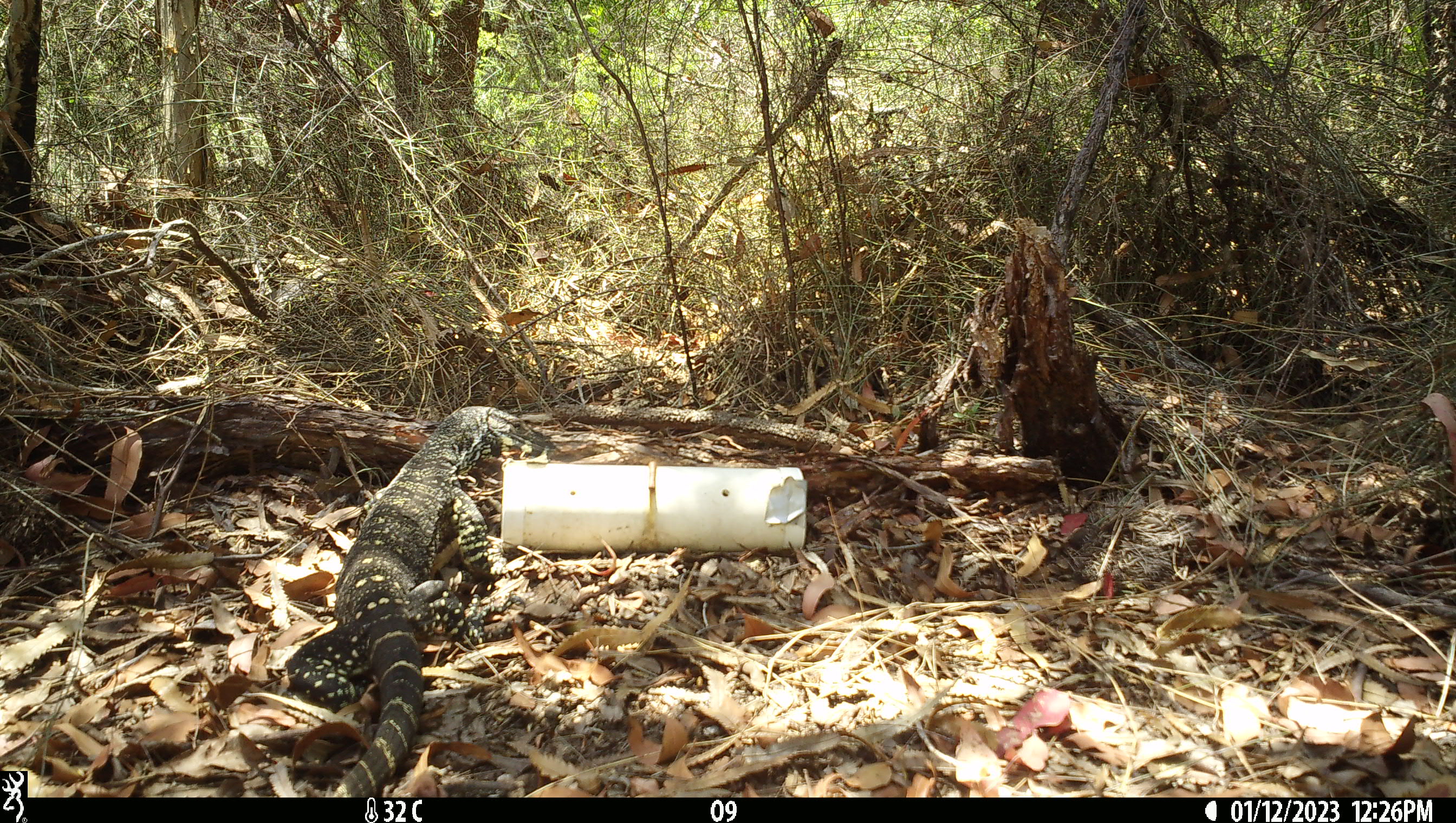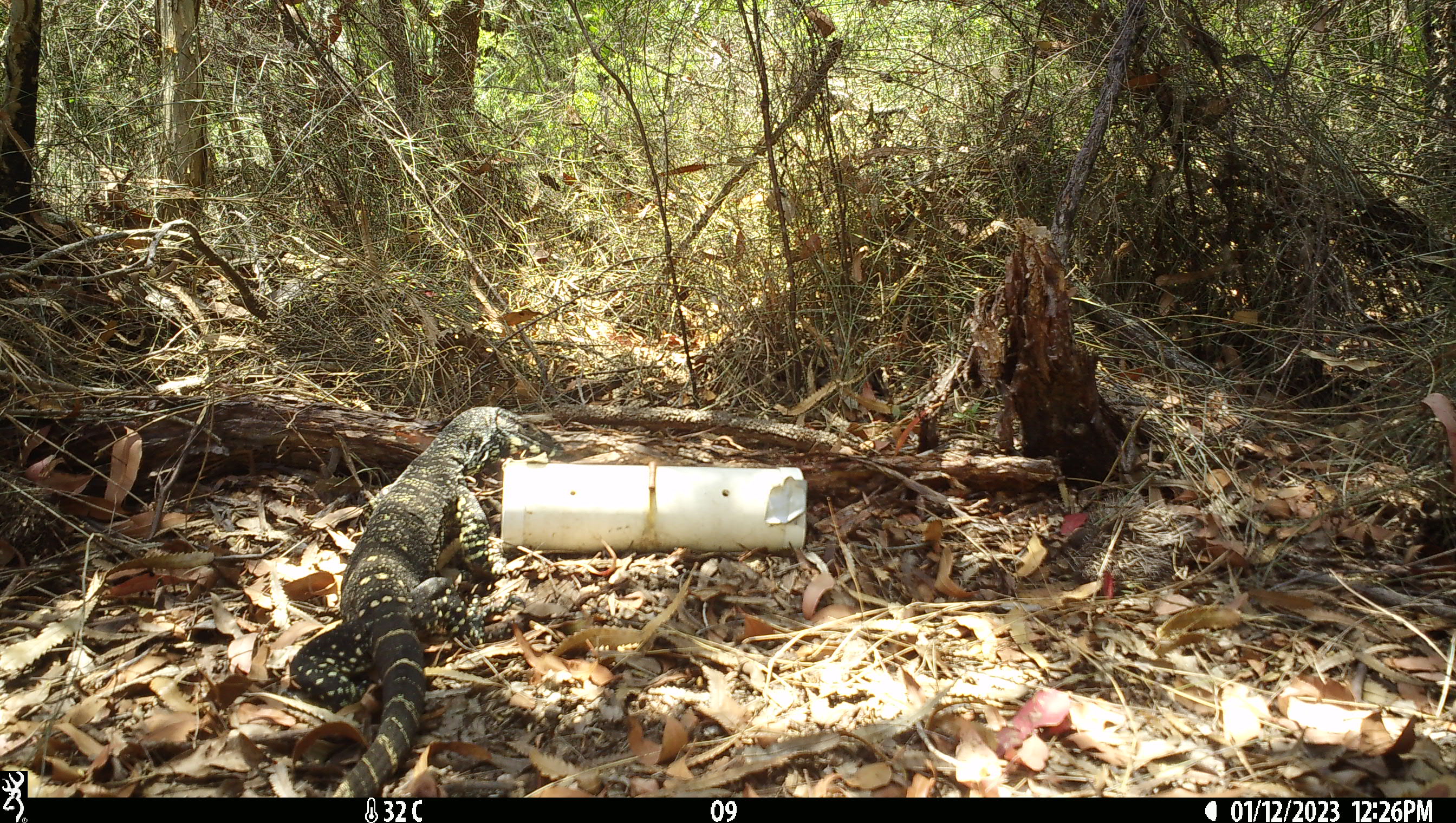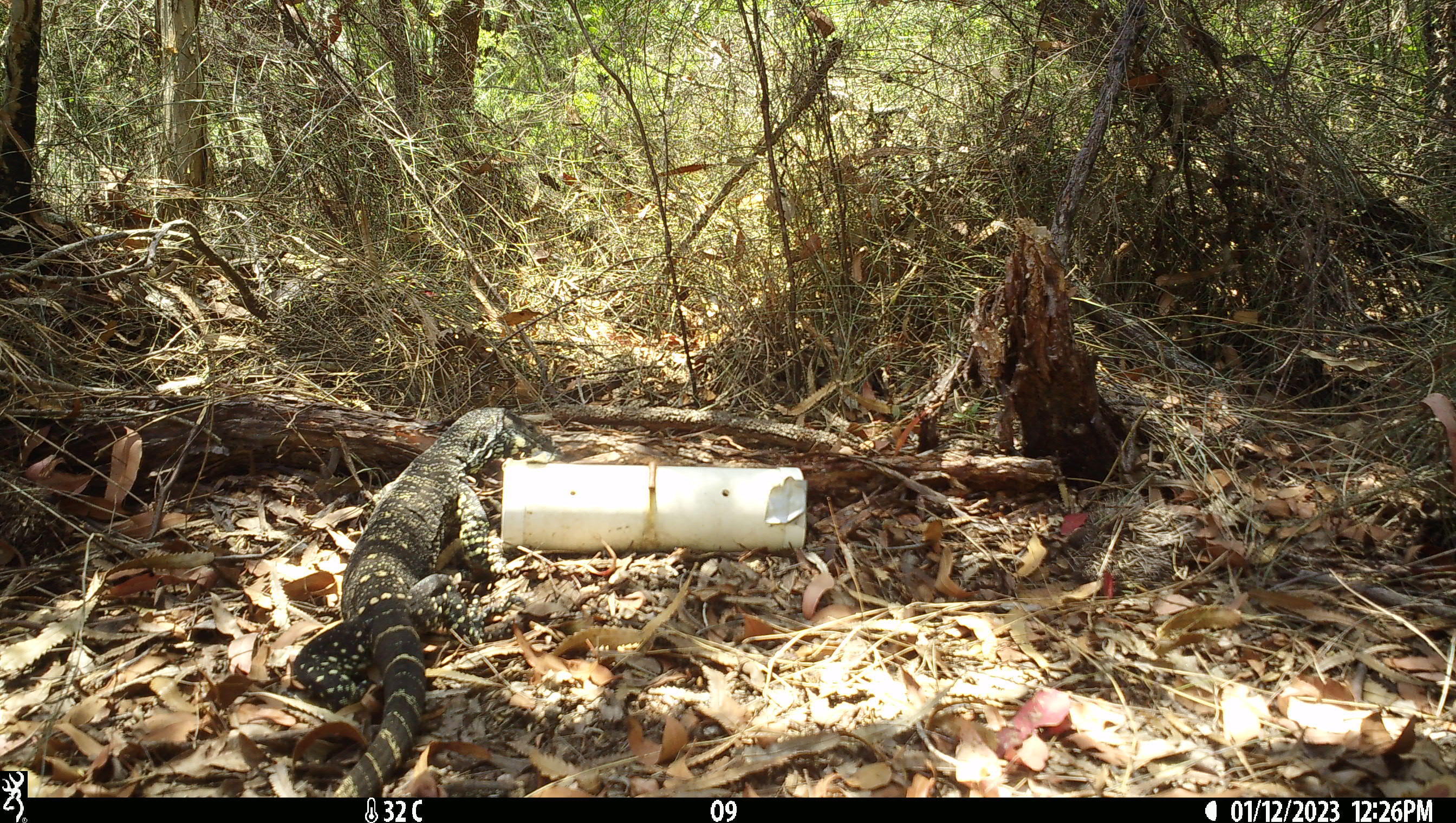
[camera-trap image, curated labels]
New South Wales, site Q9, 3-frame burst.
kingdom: Animalia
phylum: Chordata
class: Reptilia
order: Squamata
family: Varanidae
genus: Varanus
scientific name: Varanus varius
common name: lace monitor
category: goanna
Goanna (lace monitor) (Varanus varius).